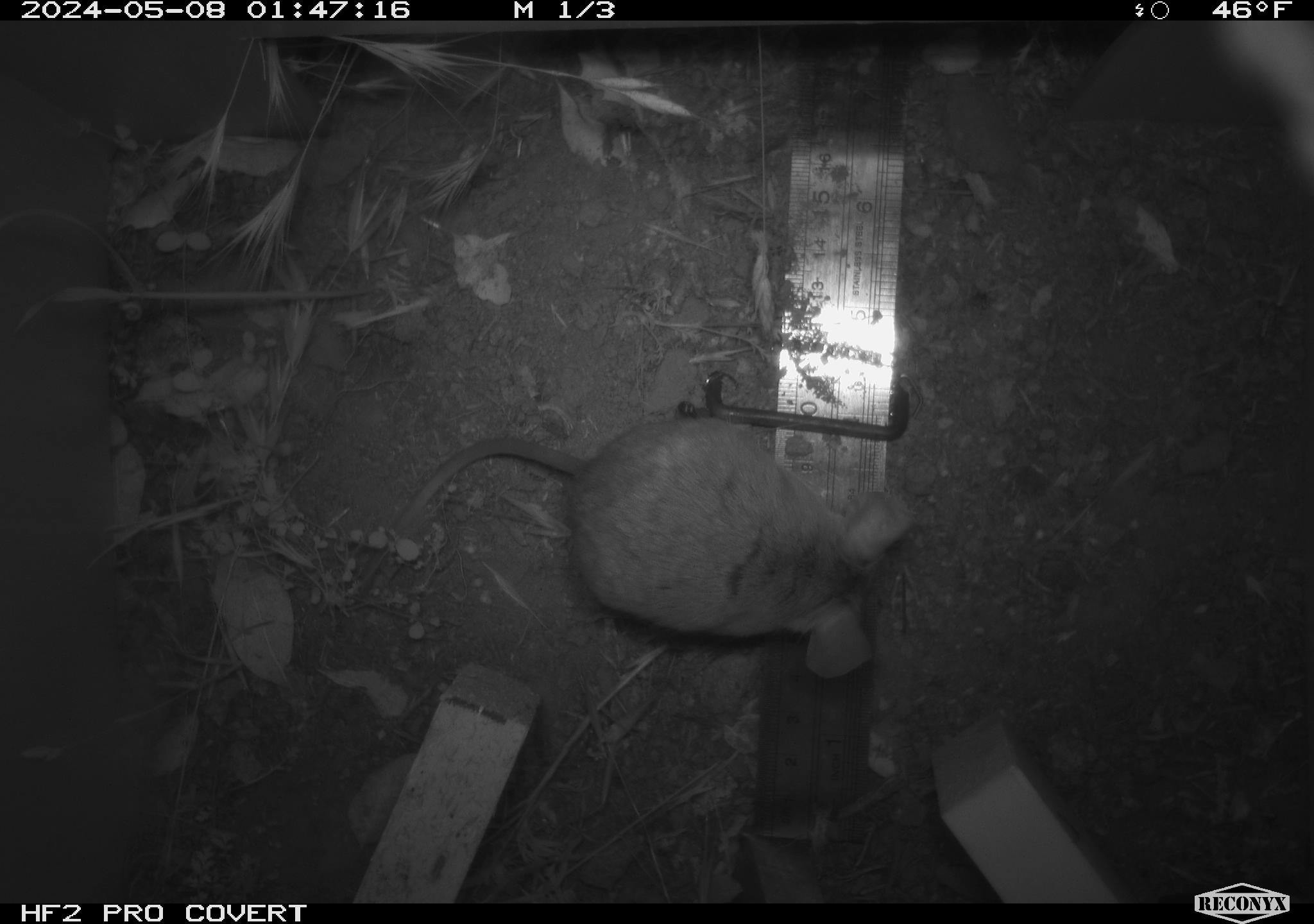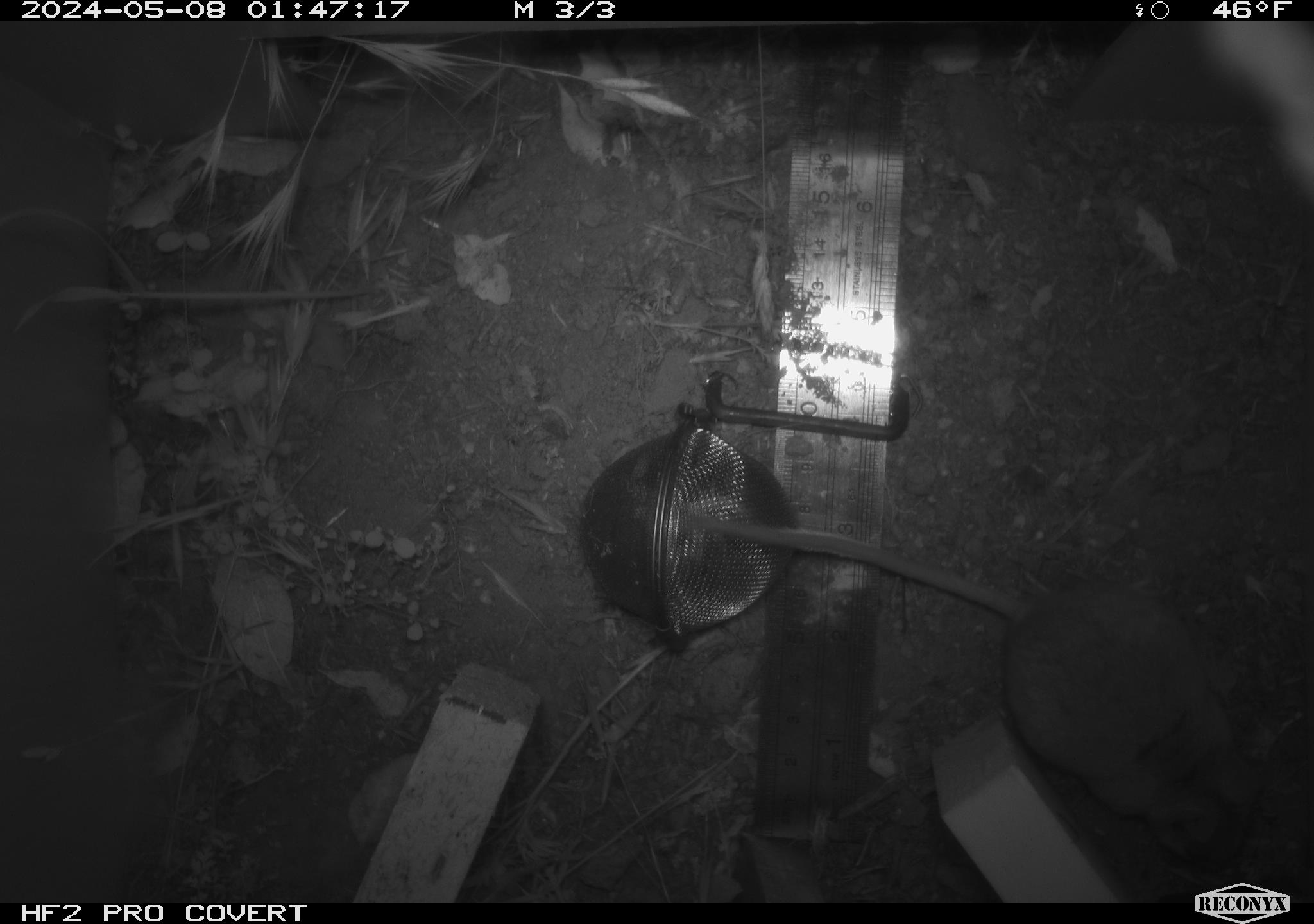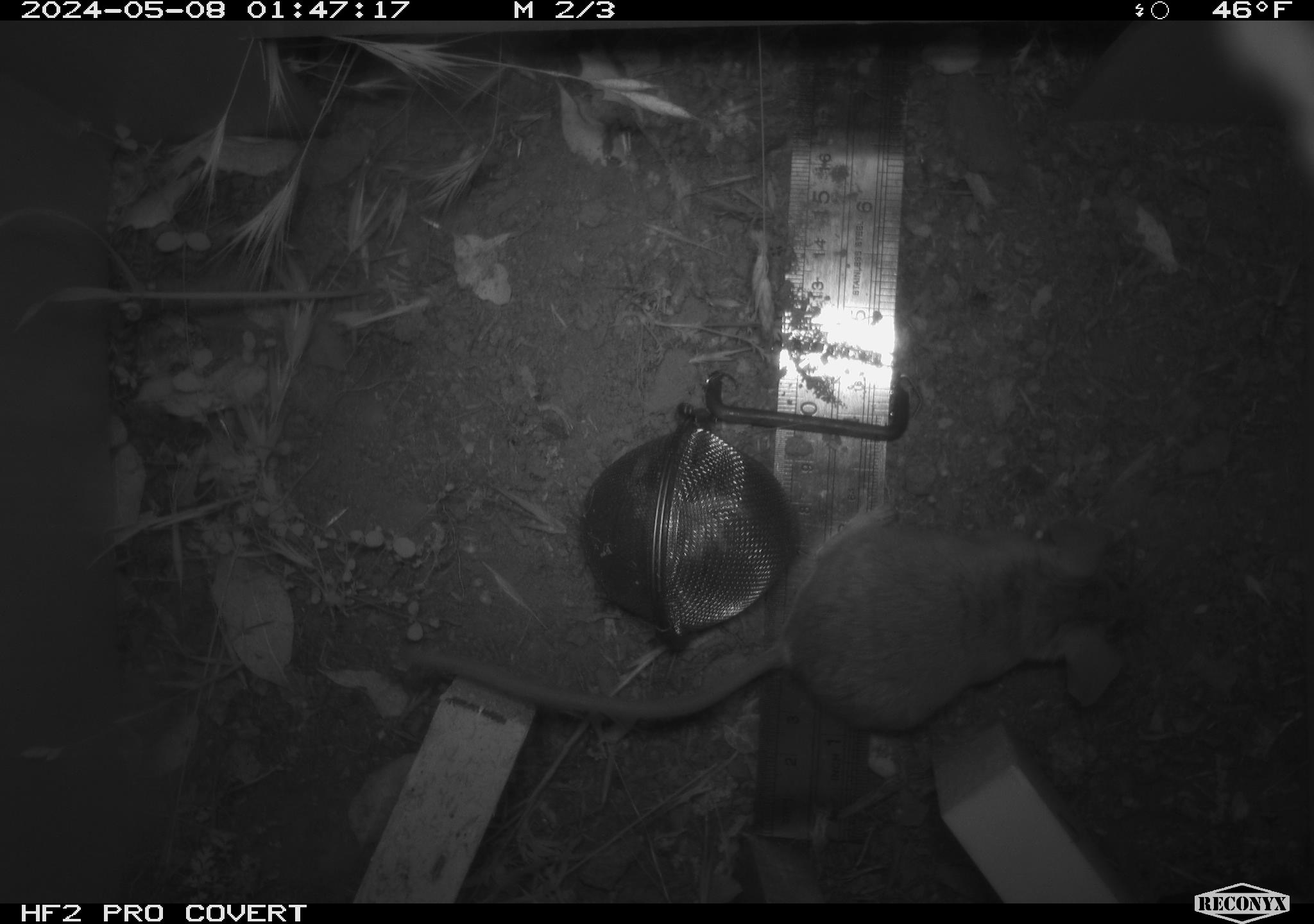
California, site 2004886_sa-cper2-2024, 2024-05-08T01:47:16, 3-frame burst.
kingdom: Animalia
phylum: Chordata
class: Mammalia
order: Rodentia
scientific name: Rodentia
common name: rodent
Rodent (Rodentia).